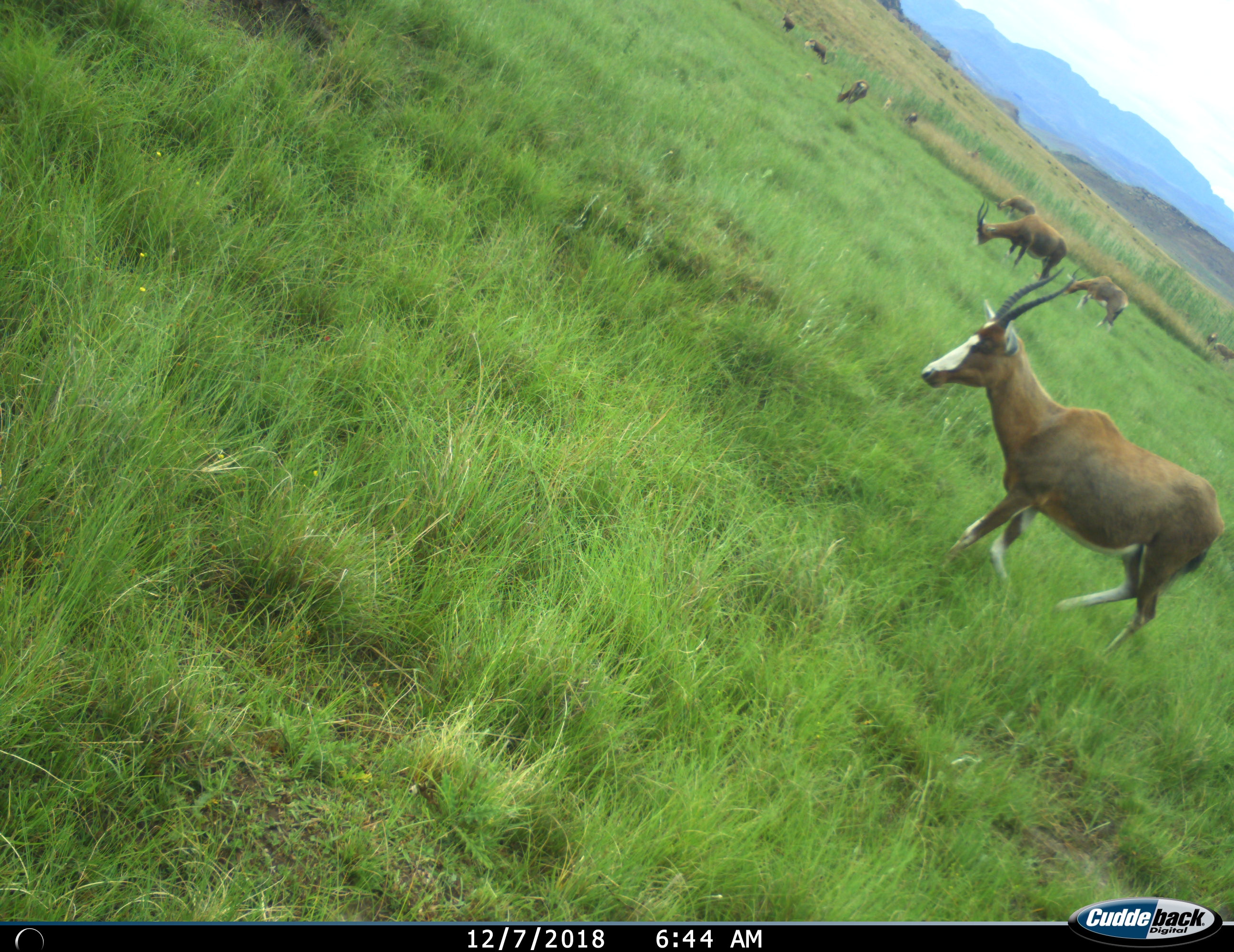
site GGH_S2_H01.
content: unidentified animal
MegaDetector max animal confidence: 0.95